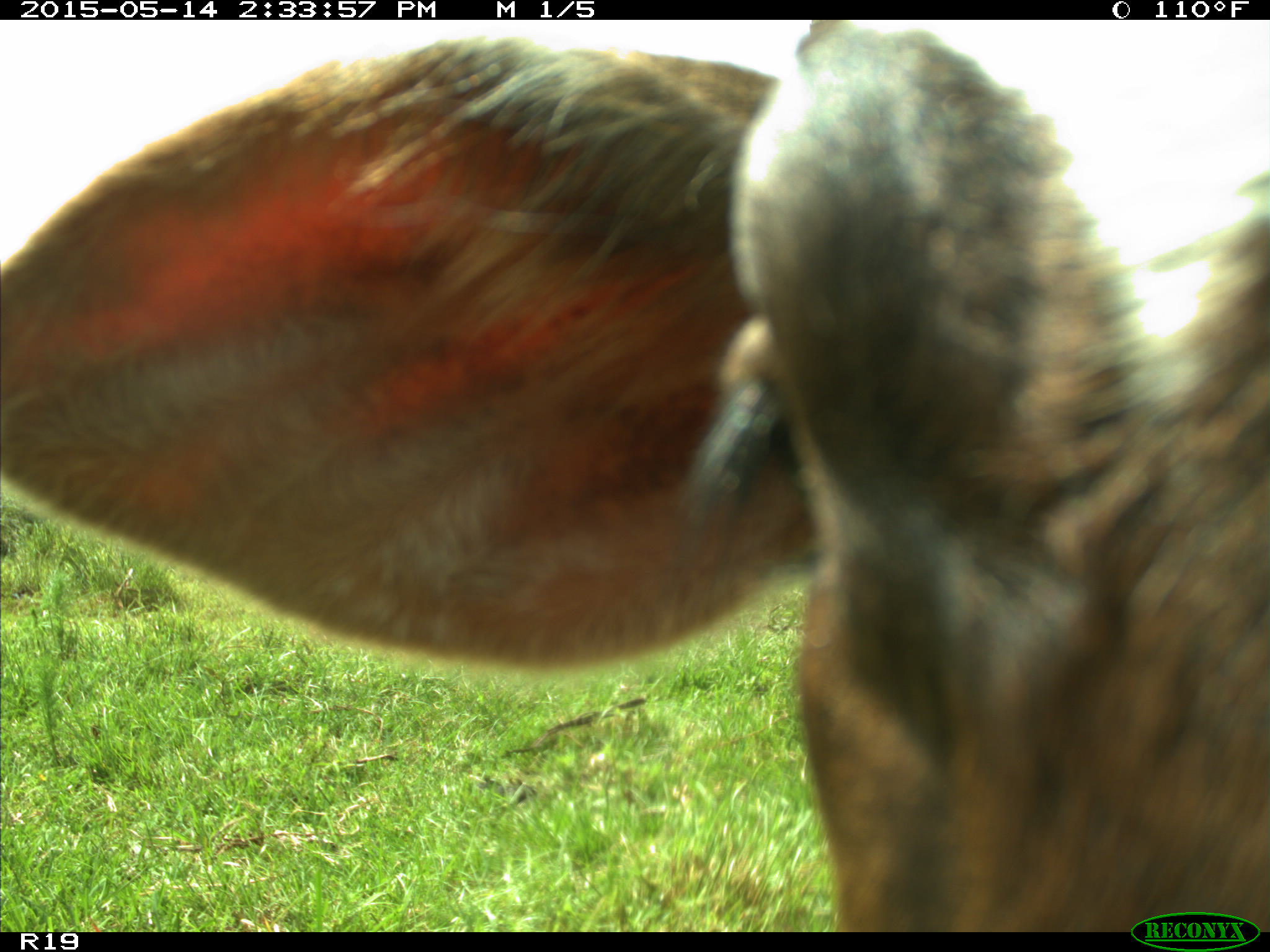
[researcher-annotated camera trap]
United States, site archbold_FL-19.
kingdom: Animalia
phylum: Chordata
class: Mammalia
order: Artiodactyla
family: Bovidae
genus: Bos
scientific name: Bos taurus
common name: domestic cow